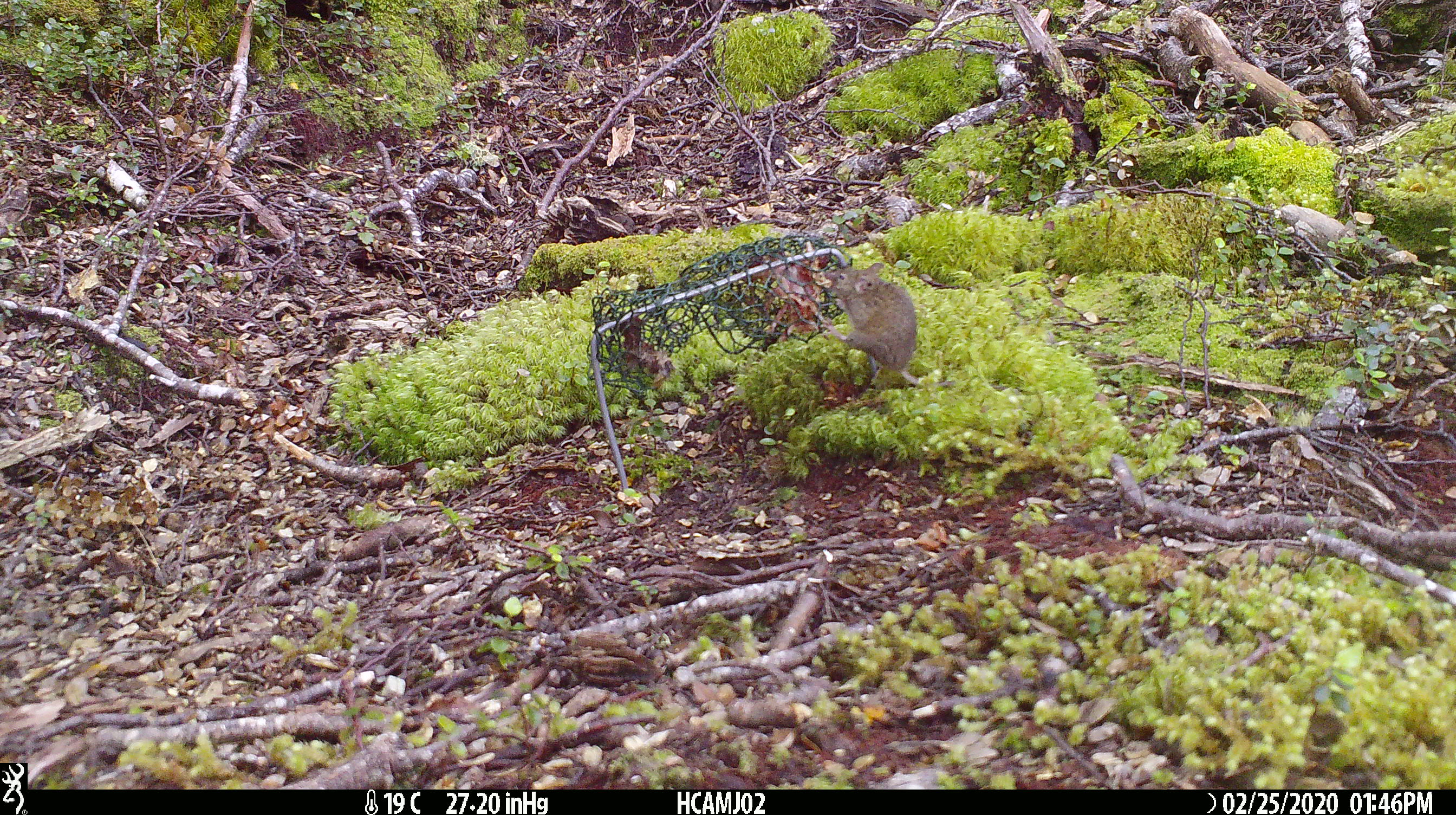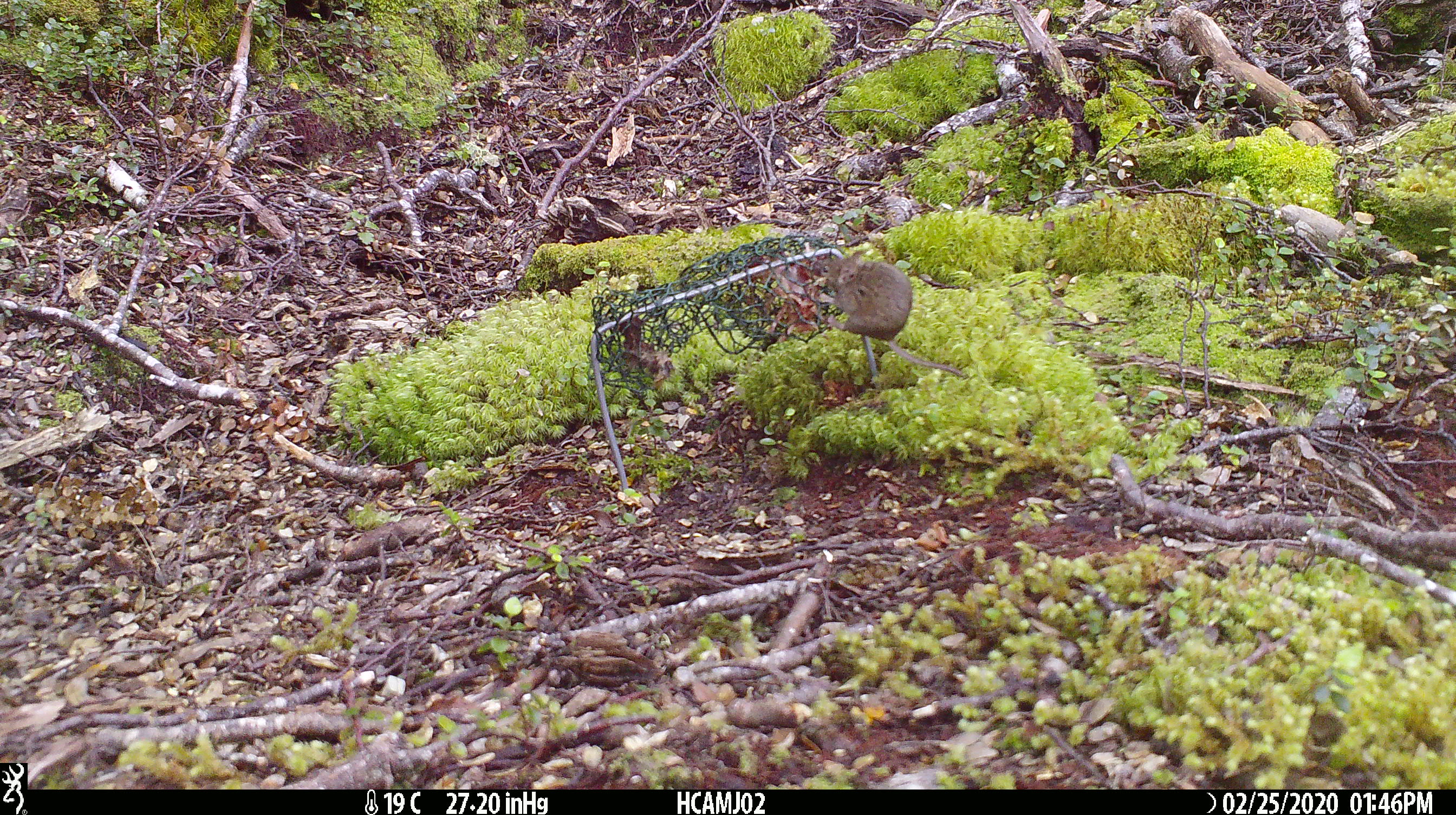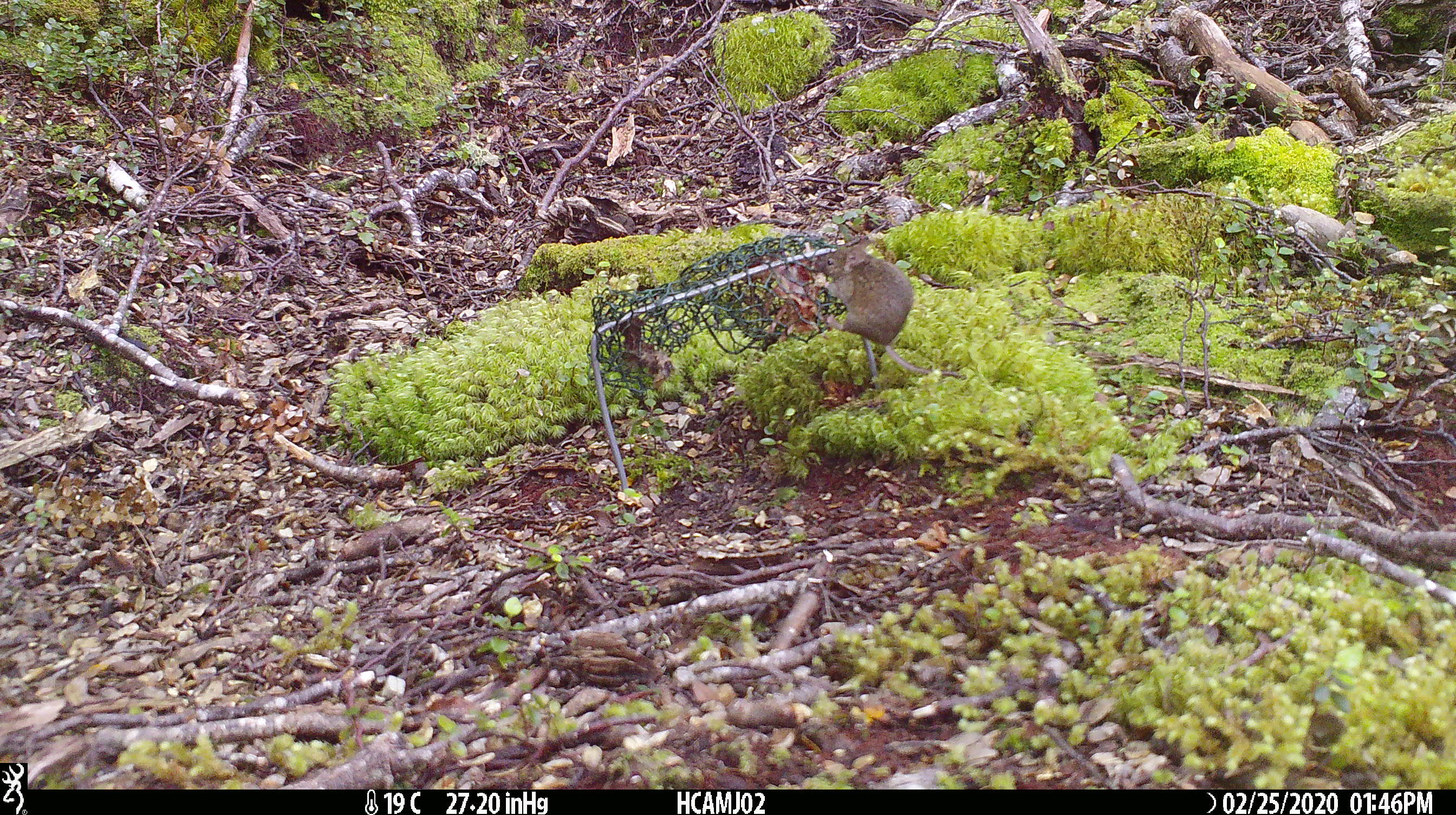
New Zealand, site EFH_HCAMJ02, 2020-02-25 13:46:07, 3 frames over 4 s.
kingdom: Animalia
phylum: Chordata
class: Mammalia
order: Rodentia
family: Muridae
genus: Mus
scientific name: Mus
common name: mouse